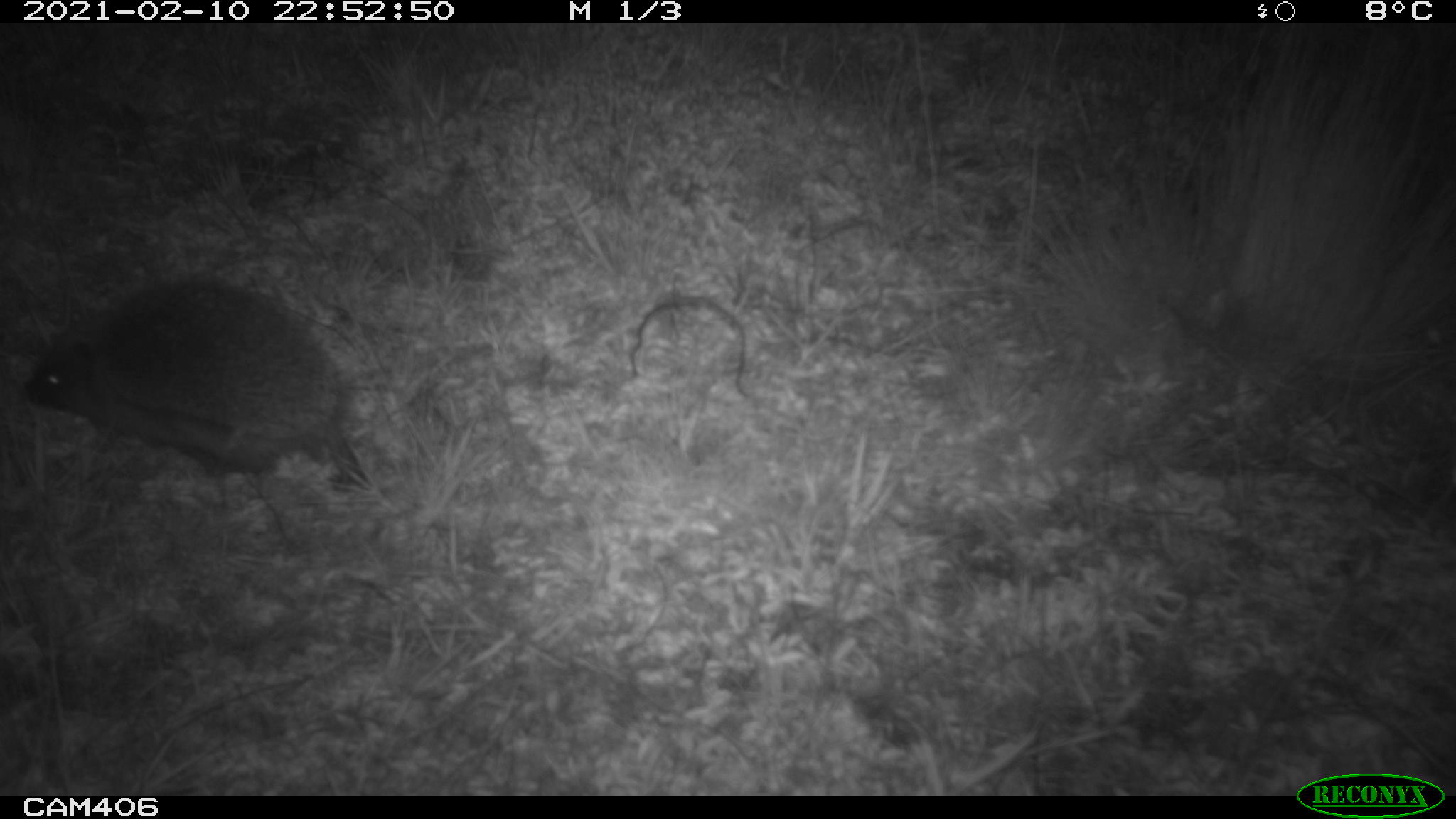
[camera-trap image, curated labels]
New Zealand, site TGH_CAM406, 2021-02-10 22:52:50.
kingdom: Animalia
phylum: Chordata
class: Mammalia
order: Eulipotyphla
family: Erinaceidae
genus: Erinaceus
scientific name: Erinaceus europaeus europaeus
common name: european hedgehog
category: hedgehog